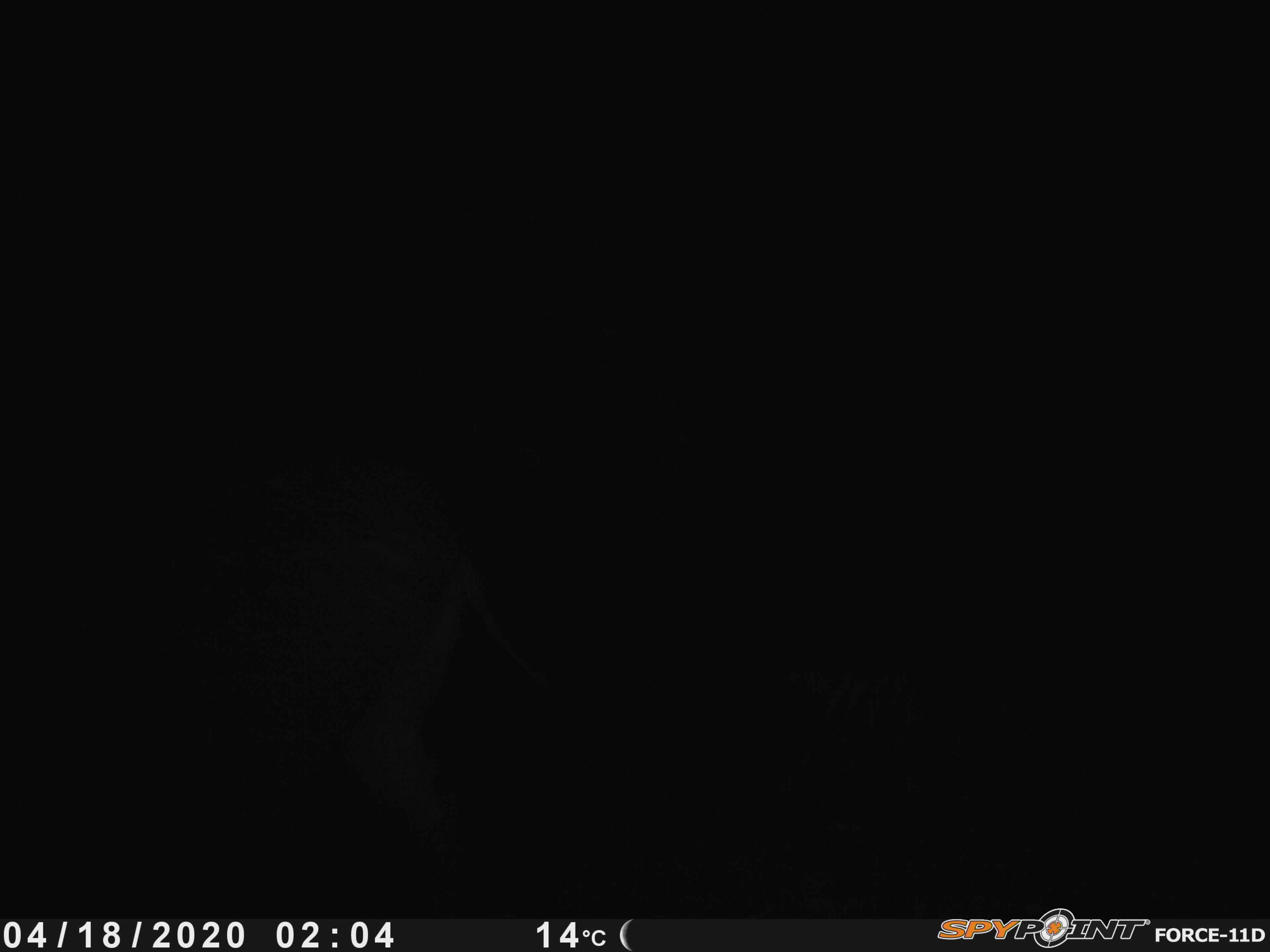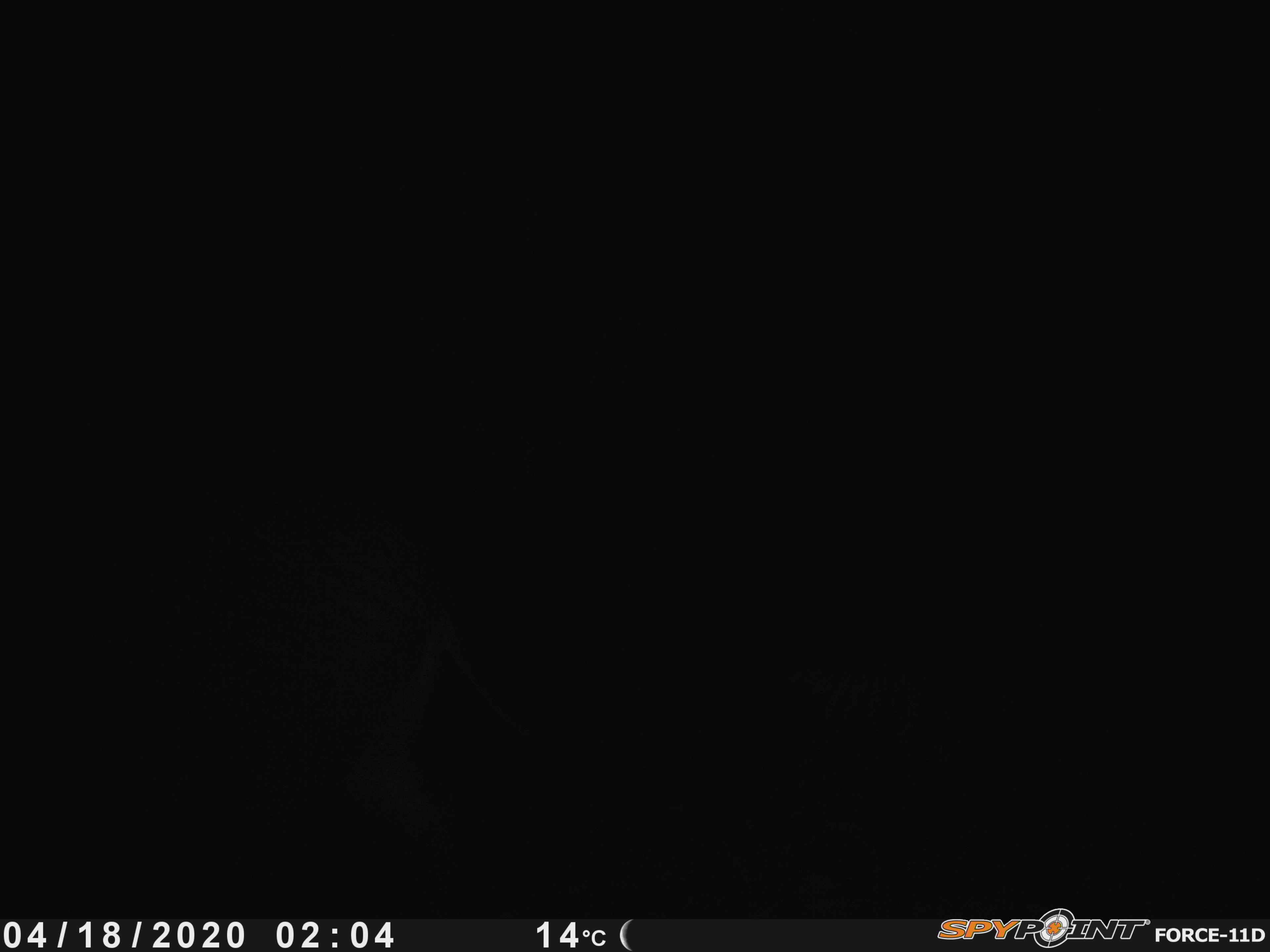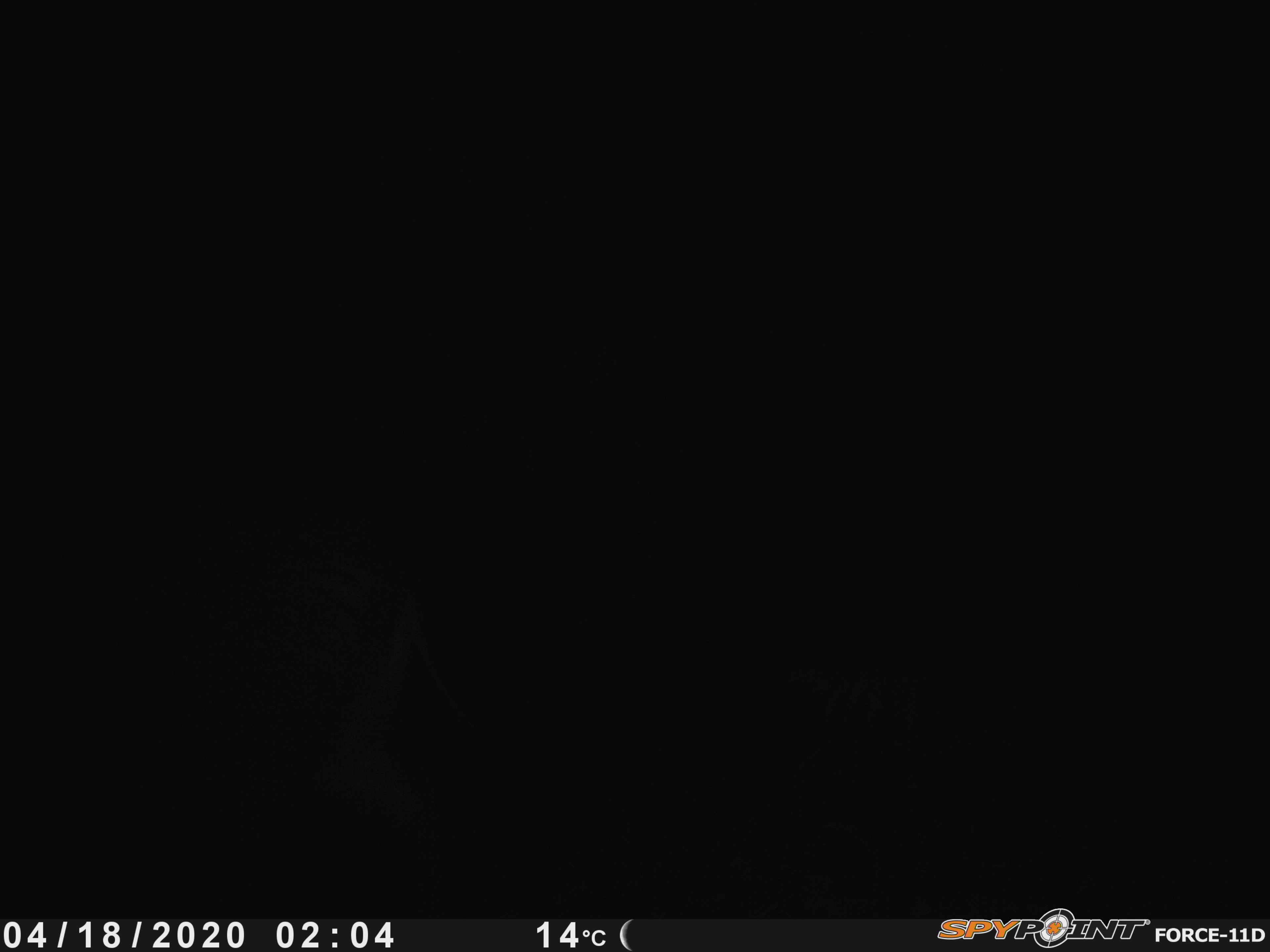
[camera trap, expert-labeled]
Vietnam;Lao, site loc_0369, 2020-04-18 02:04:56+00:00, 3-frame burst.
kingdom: Animalia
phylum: Chordata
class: Mammalia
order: Artiodactyla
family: Suidae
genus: Sus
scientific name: Sus scrofa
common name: eurasian wild pig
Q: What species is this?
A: Eurasian wild pig (Sus scrofa).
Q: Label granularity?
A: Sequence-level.